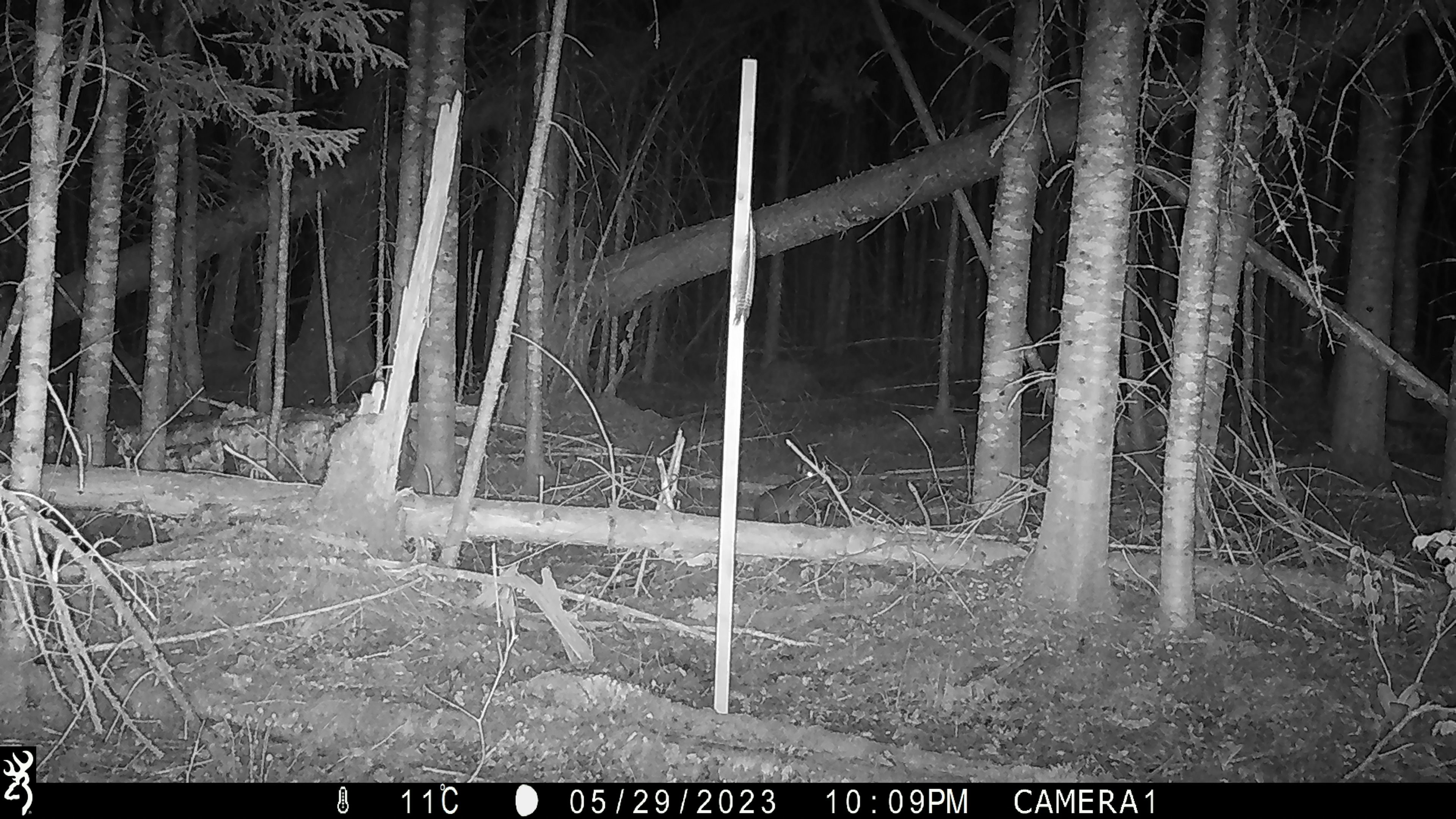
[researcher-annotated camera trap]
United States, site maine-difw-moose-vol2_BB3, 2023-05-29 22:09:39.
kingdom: Animalia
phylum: Chordata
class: Mammalia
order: Lagomorpha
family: Leporidae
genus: Lepus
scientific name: Lepus americanus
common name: snowshoe hare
Snowshoe hare (Lepus americanus).